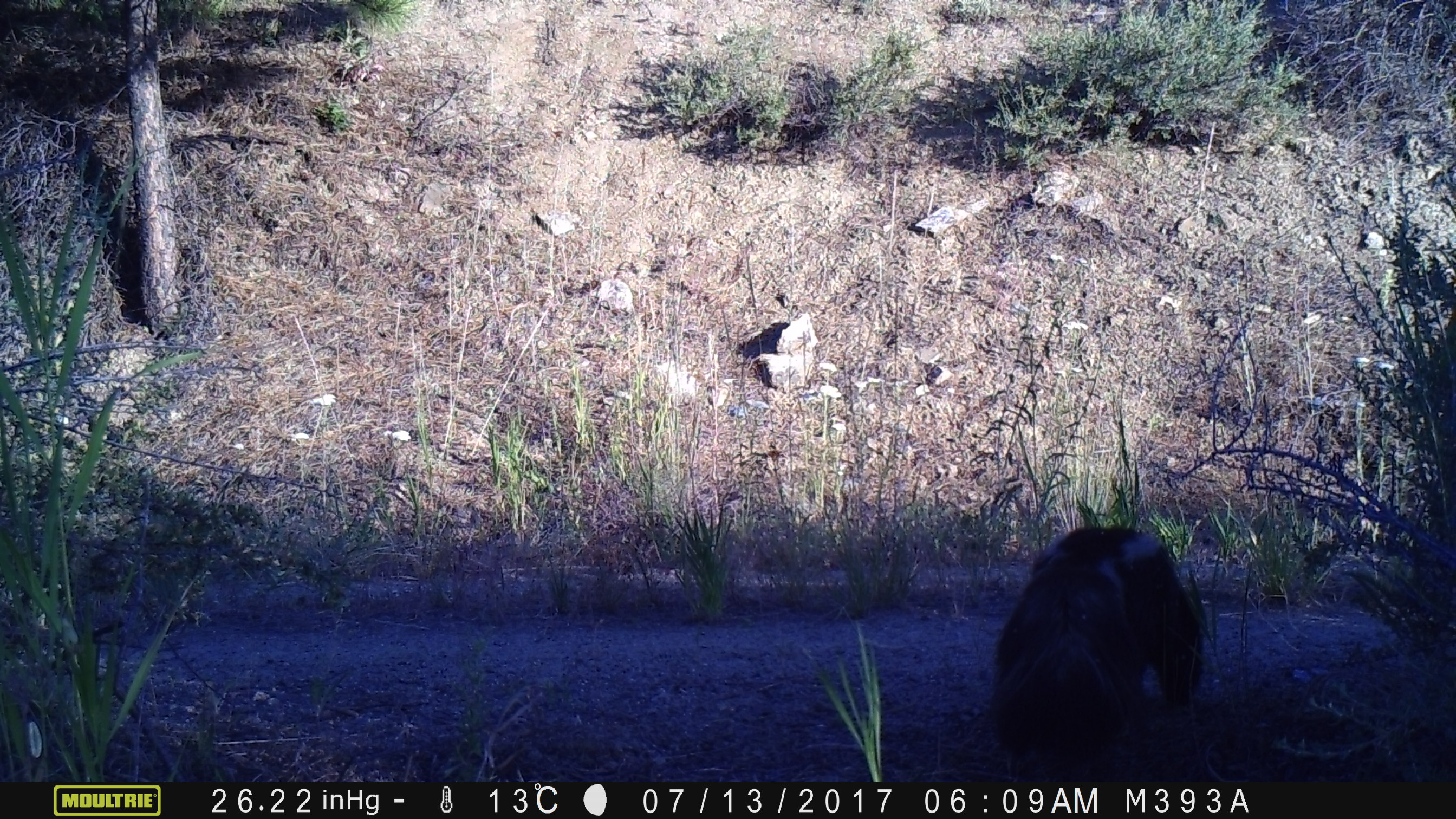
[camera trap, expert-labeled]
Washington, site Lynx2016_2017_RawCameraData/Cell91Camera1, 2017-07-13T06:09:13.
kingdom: Animalia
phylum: Chordata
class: Mammalia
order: Carnivora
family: Mephitidae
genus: Mephitis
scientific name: Mephitis mephitis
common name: striped skunk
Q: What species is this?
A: Mephitis mephitis (striped skunk).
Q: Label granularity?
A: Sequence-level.